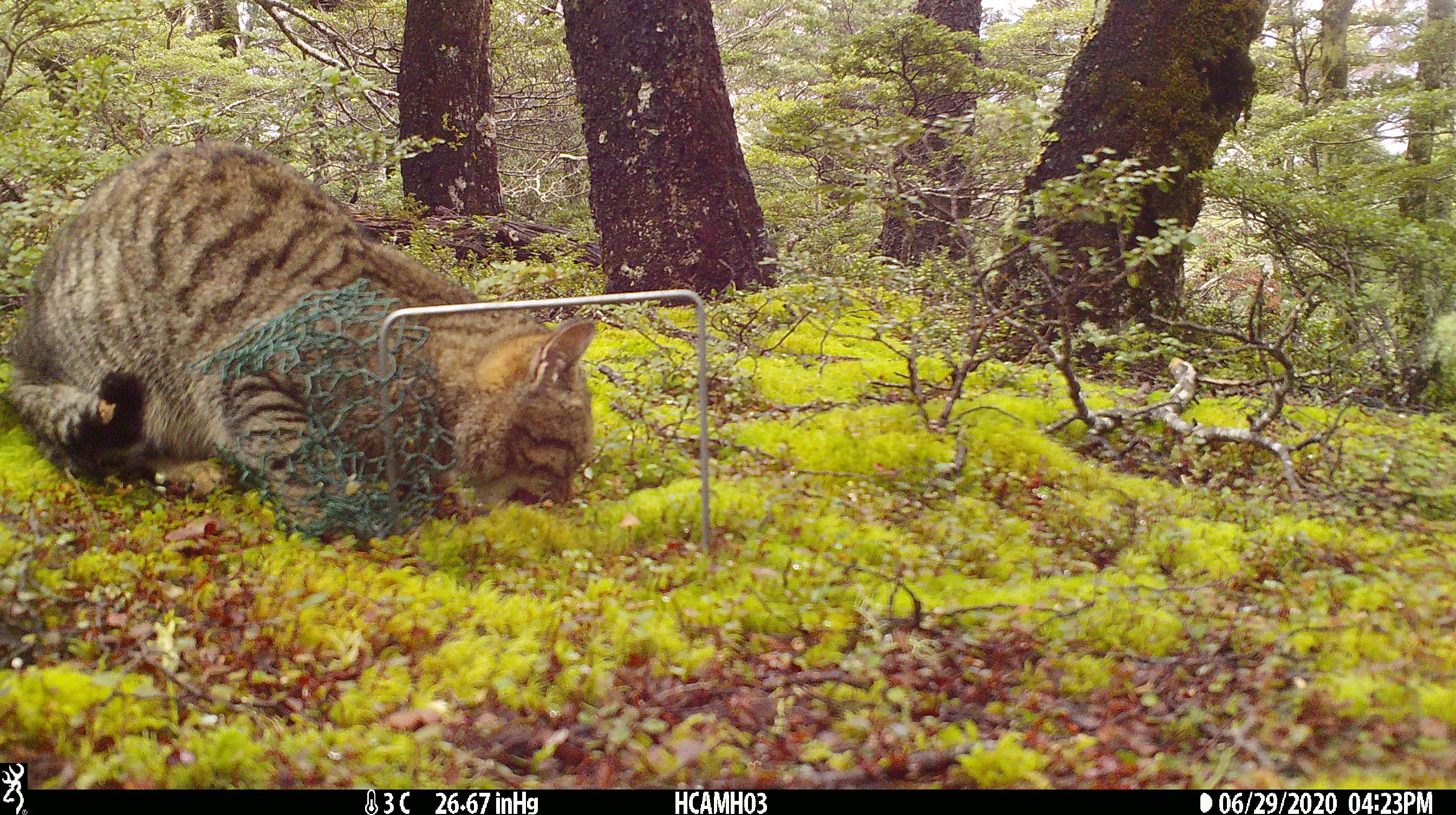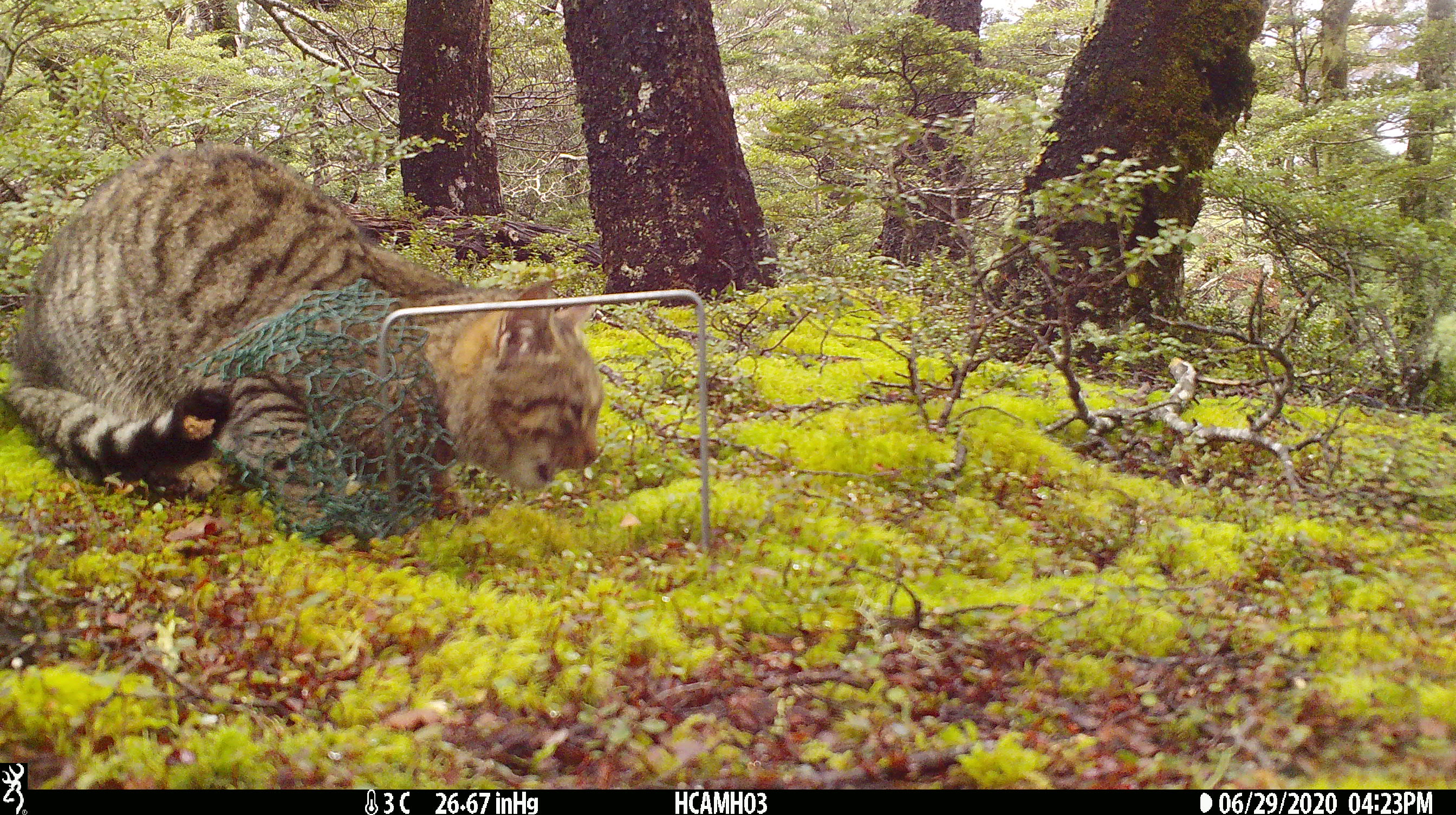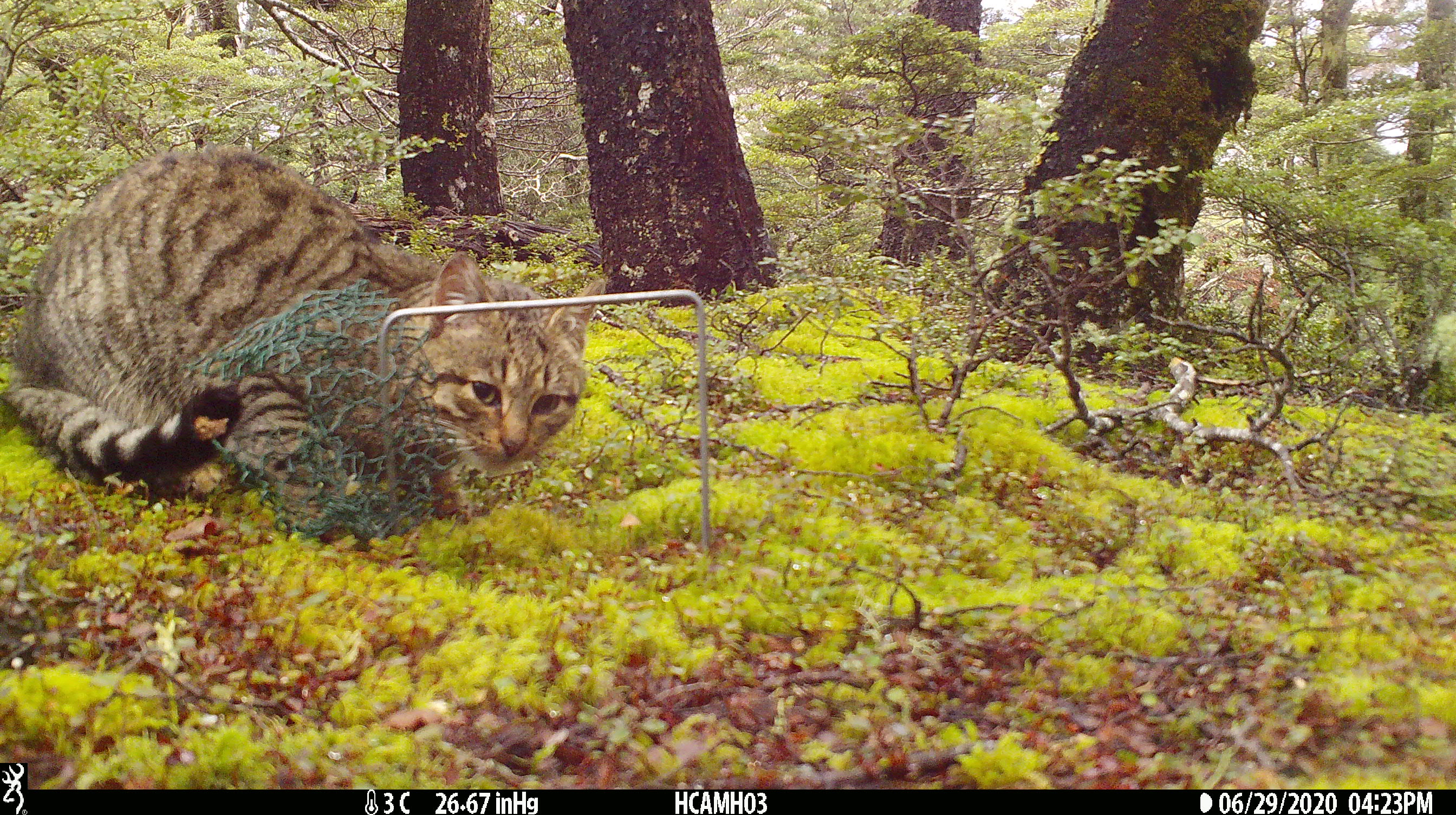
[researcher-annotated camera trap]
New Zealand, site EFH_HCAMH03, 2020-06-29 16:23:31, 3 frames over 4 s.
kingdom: Animalia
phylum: Chordata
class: Mammalia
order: Carnivora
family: Felidae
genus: Felis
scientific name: Felis catus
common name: domestic cat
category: cat